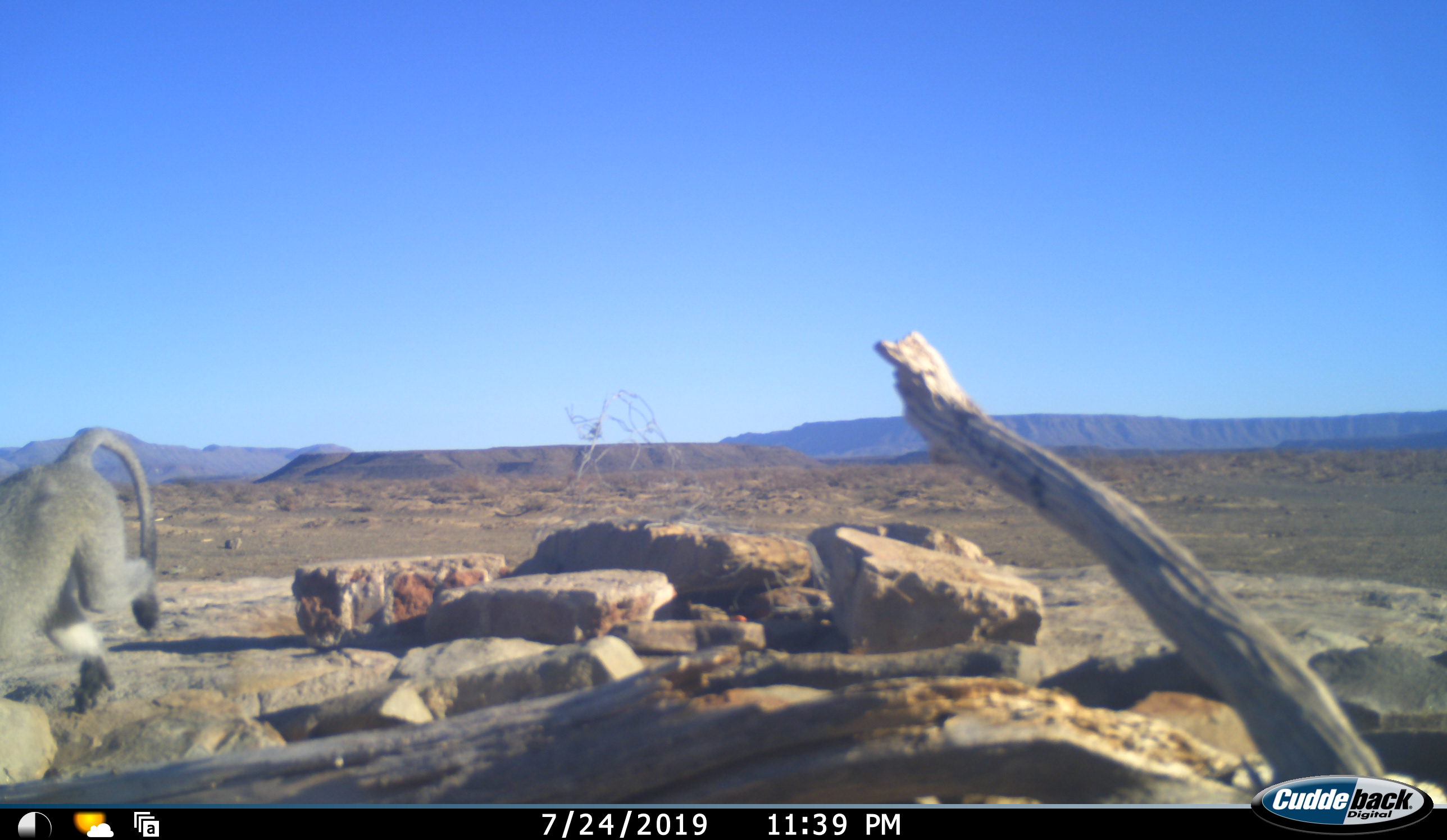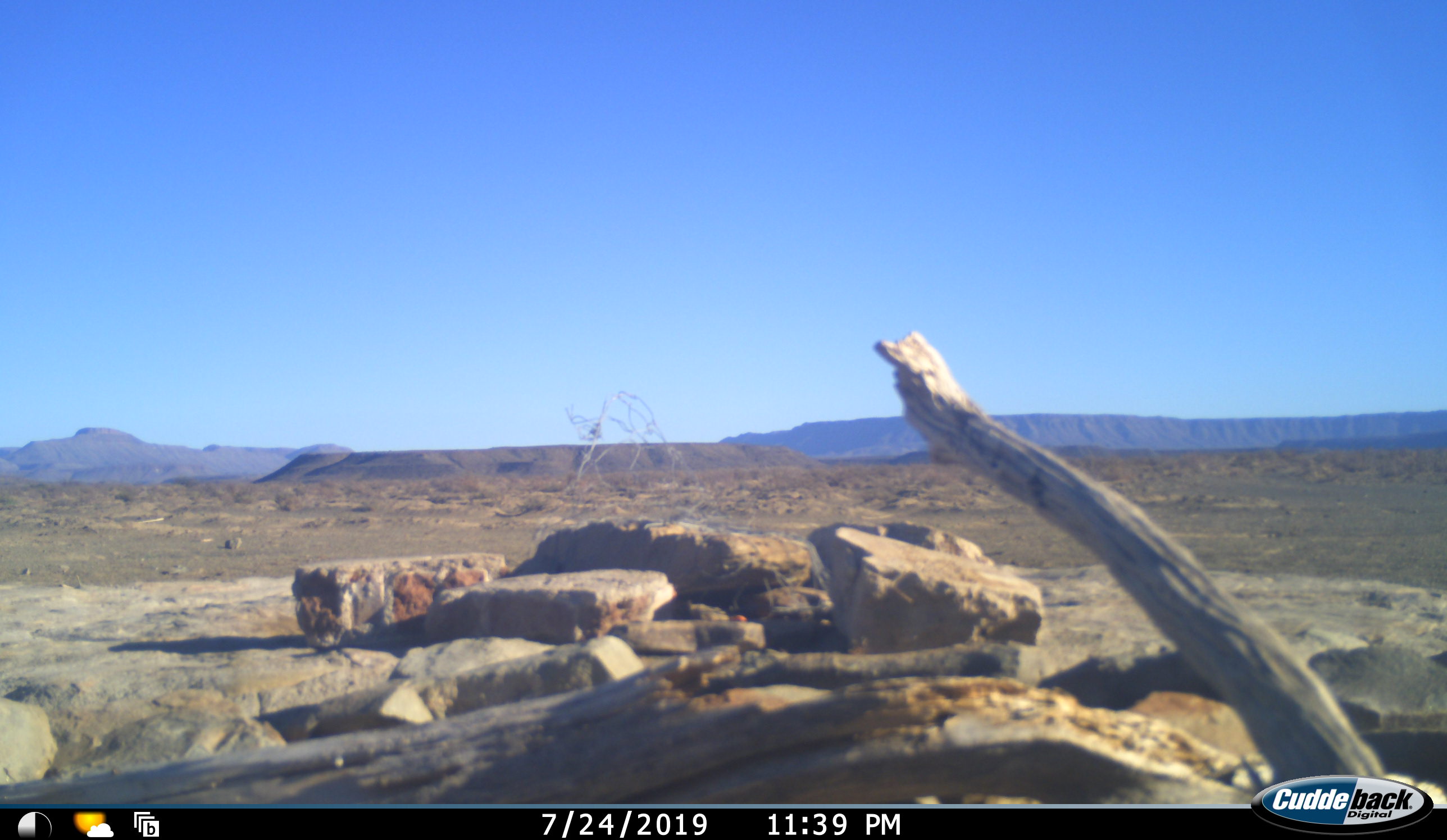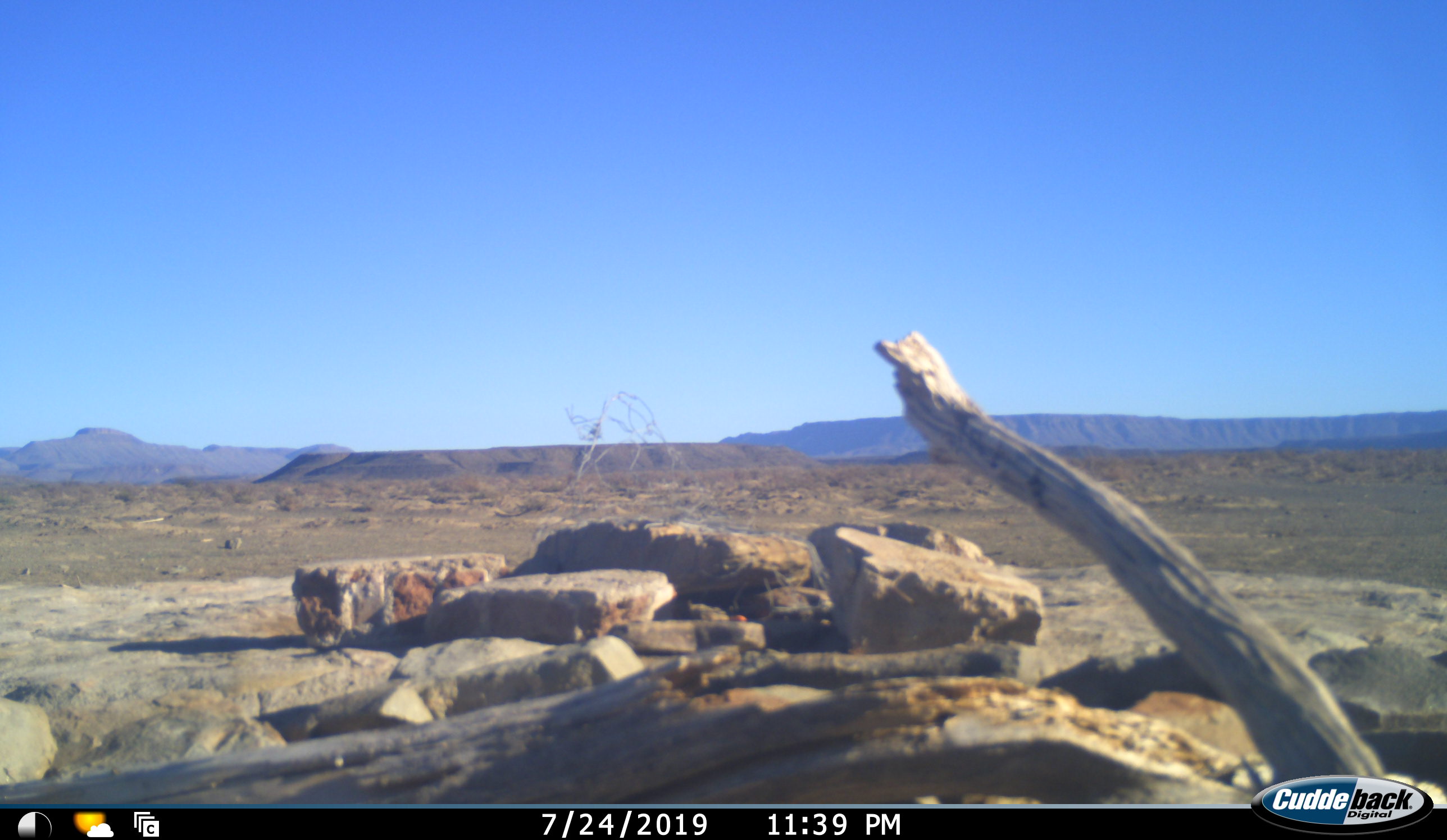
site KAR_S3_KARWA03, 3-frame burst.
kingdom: Animalia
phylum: Chordata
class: Mammalia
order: Primates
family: Cercopithecidae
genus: Chlorocebus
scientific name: Chlorocebus pygerythrus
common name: vervet monkey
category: monkeyvervet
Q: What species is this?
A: Monkeyvervet (vervet monkey) (Chlorocebus pygerythrus).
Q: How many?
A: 1.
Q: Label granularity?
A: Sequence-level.